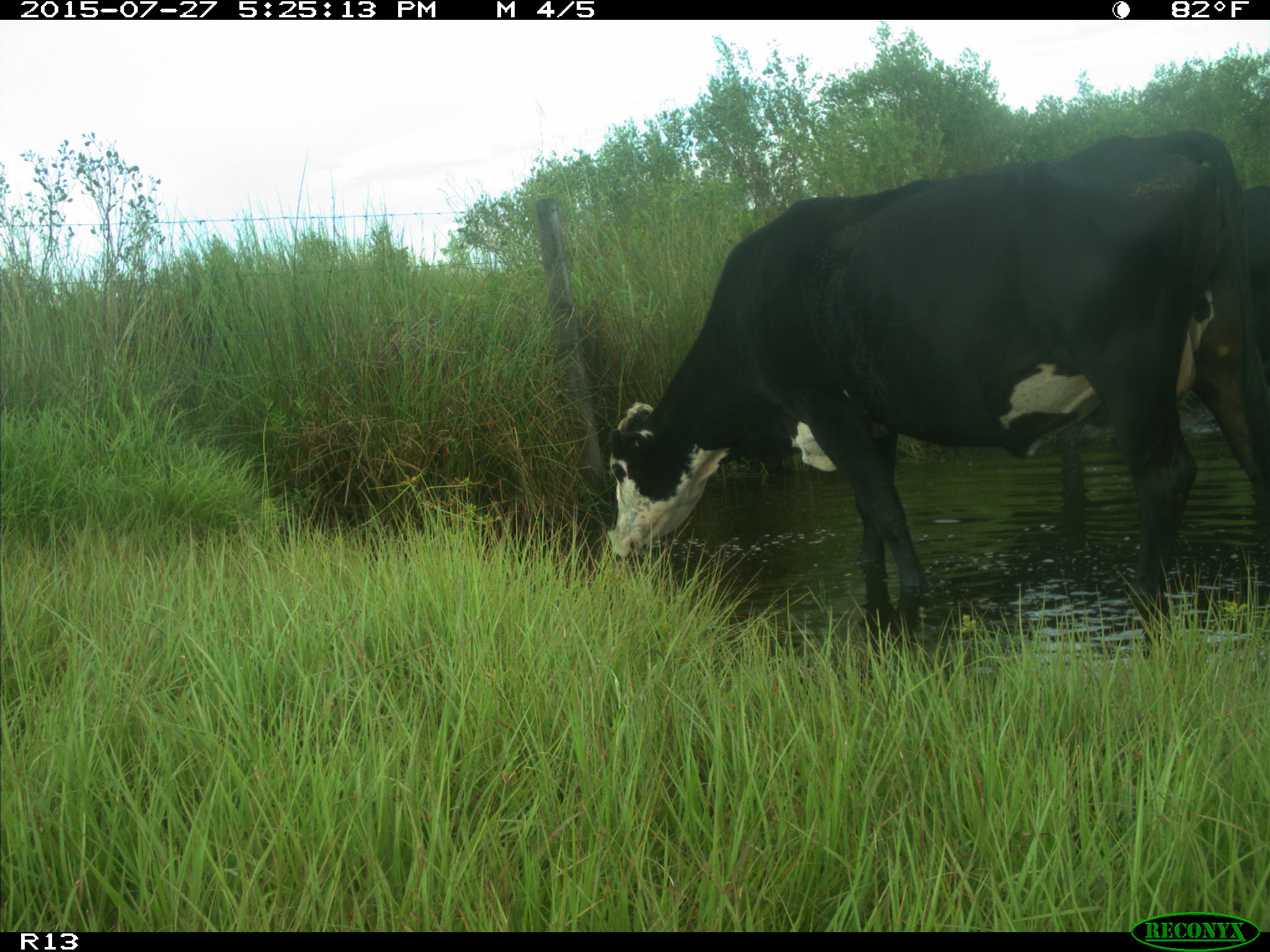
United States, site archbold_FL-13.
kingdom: Animalia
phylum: Chordata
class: Mammalia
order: Artiodactyla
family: Bovidae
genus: Bos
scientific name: Bos taurus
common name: domestic cow